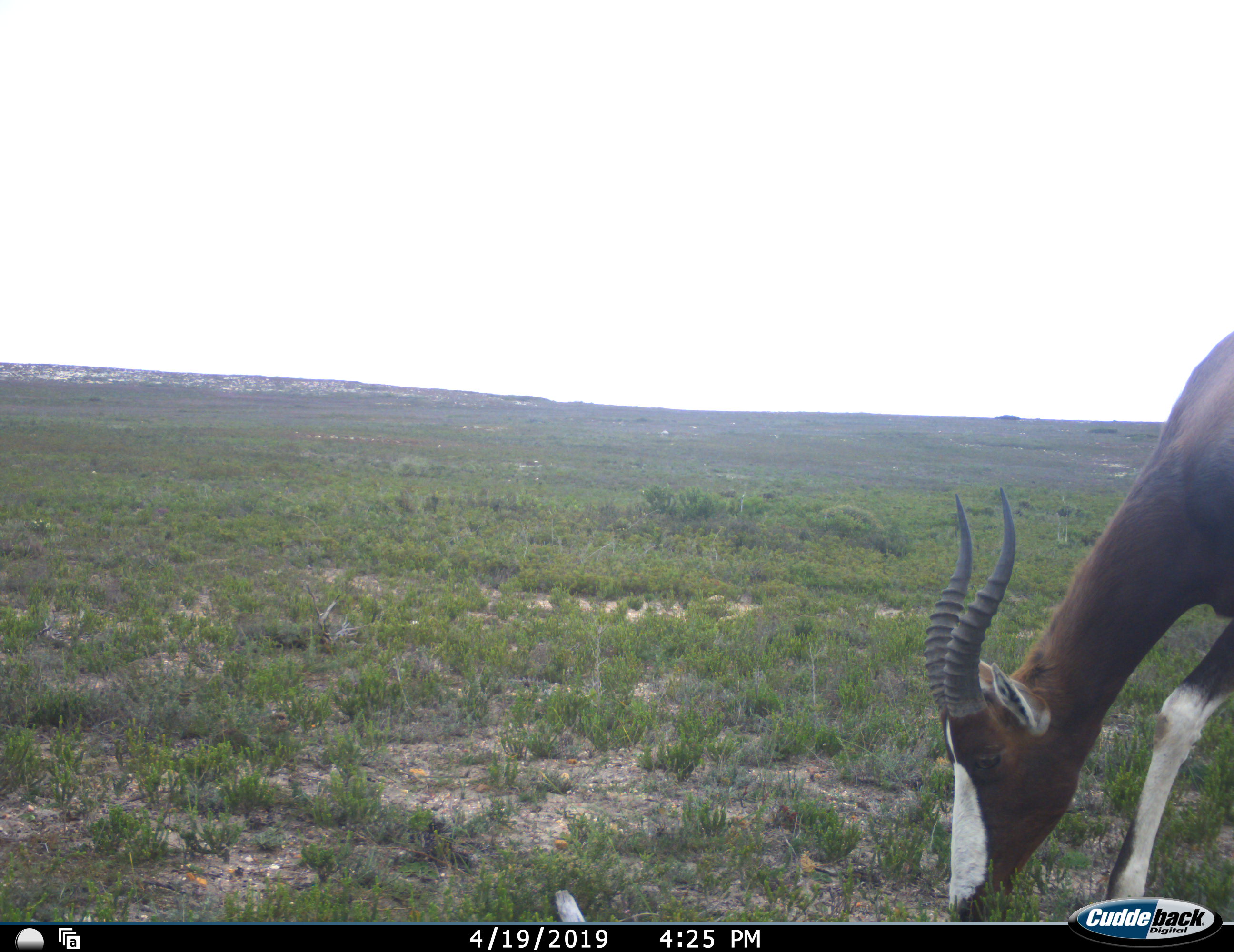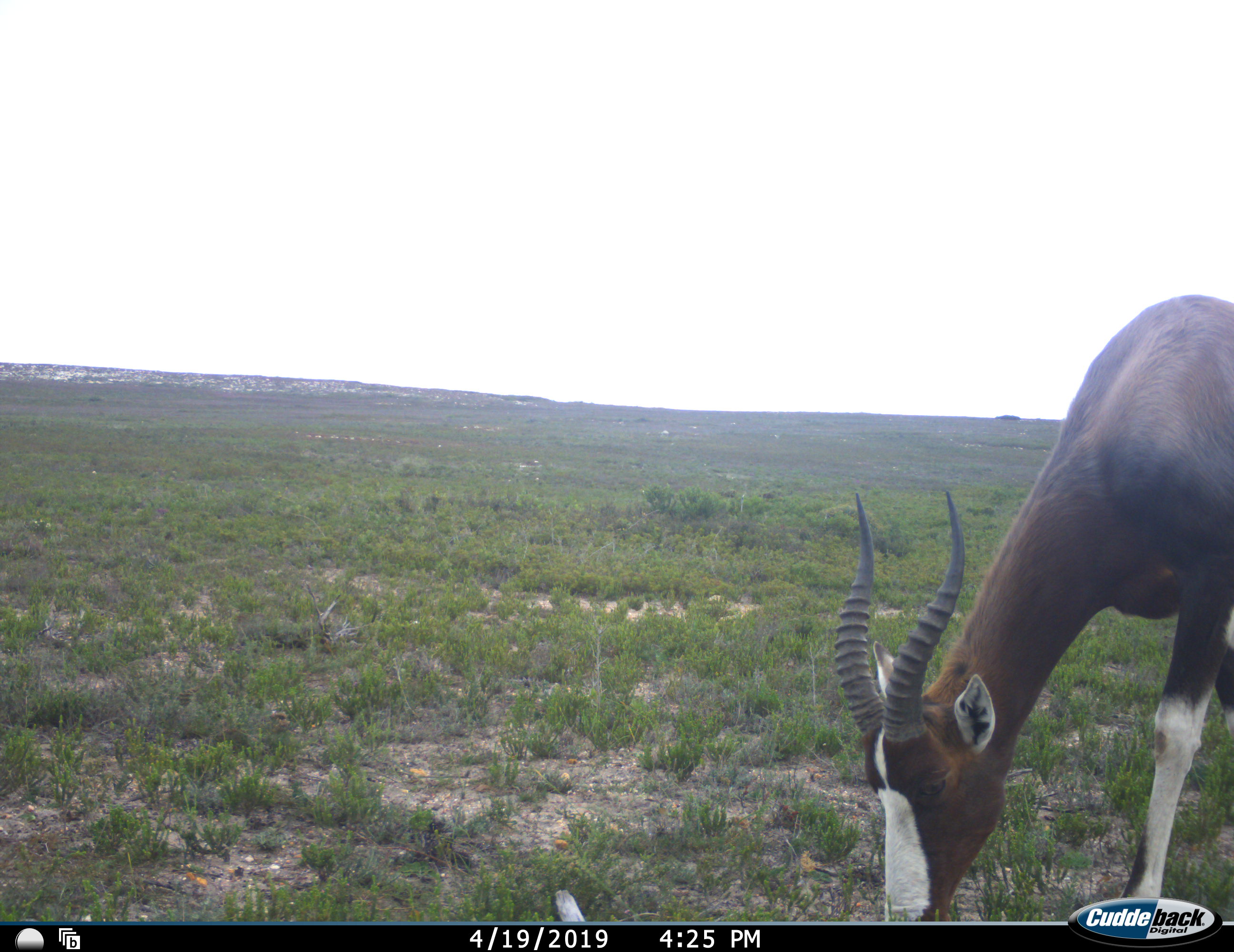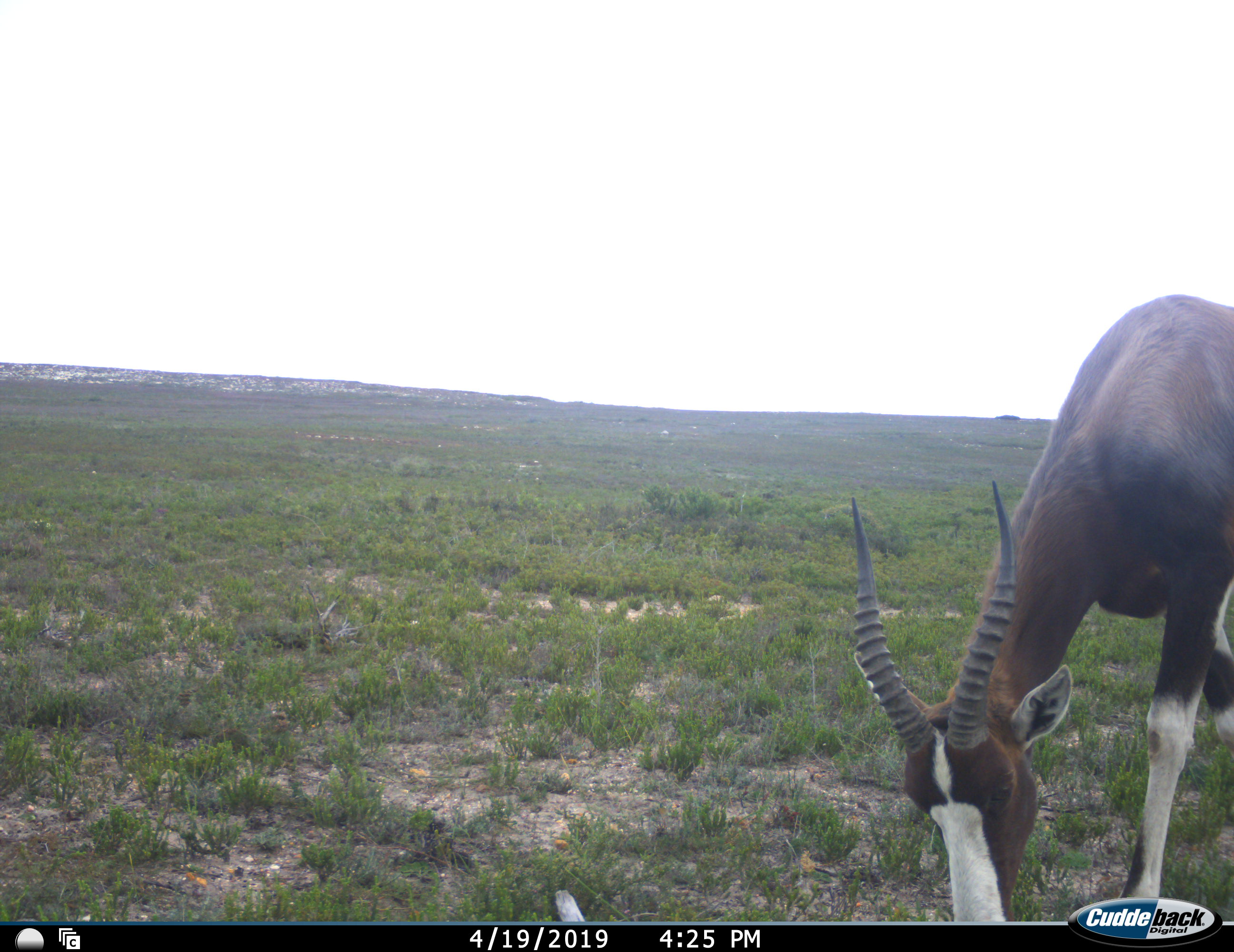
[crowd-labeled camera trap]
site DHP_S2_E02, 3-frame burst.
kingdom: Animalia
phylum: Chordata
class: Mammalia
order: Artiodactyla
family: Bovidae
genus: Damaliscus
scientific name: Damaliscus pygargus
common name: bontebok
Bontebok (Damaliscus pygargus), count 1. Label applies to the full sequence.